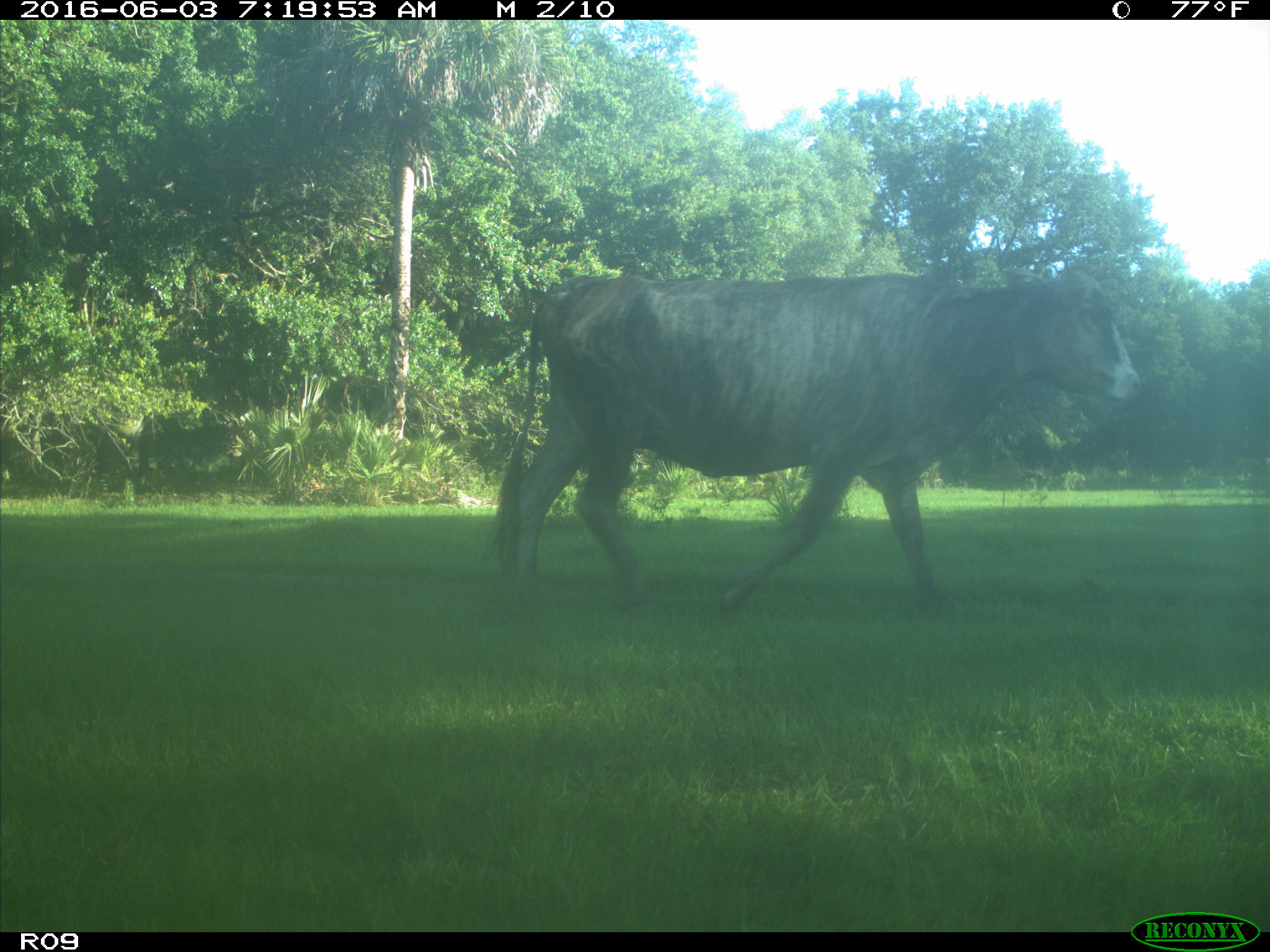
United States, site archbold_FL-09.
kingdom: Animalia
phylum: Chordata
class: Mammalia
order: Artiodactyla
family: Bovidae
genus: Bos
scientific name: Bos taurus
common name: domestic cow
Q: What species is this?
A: Bos taurus (domestic cow).